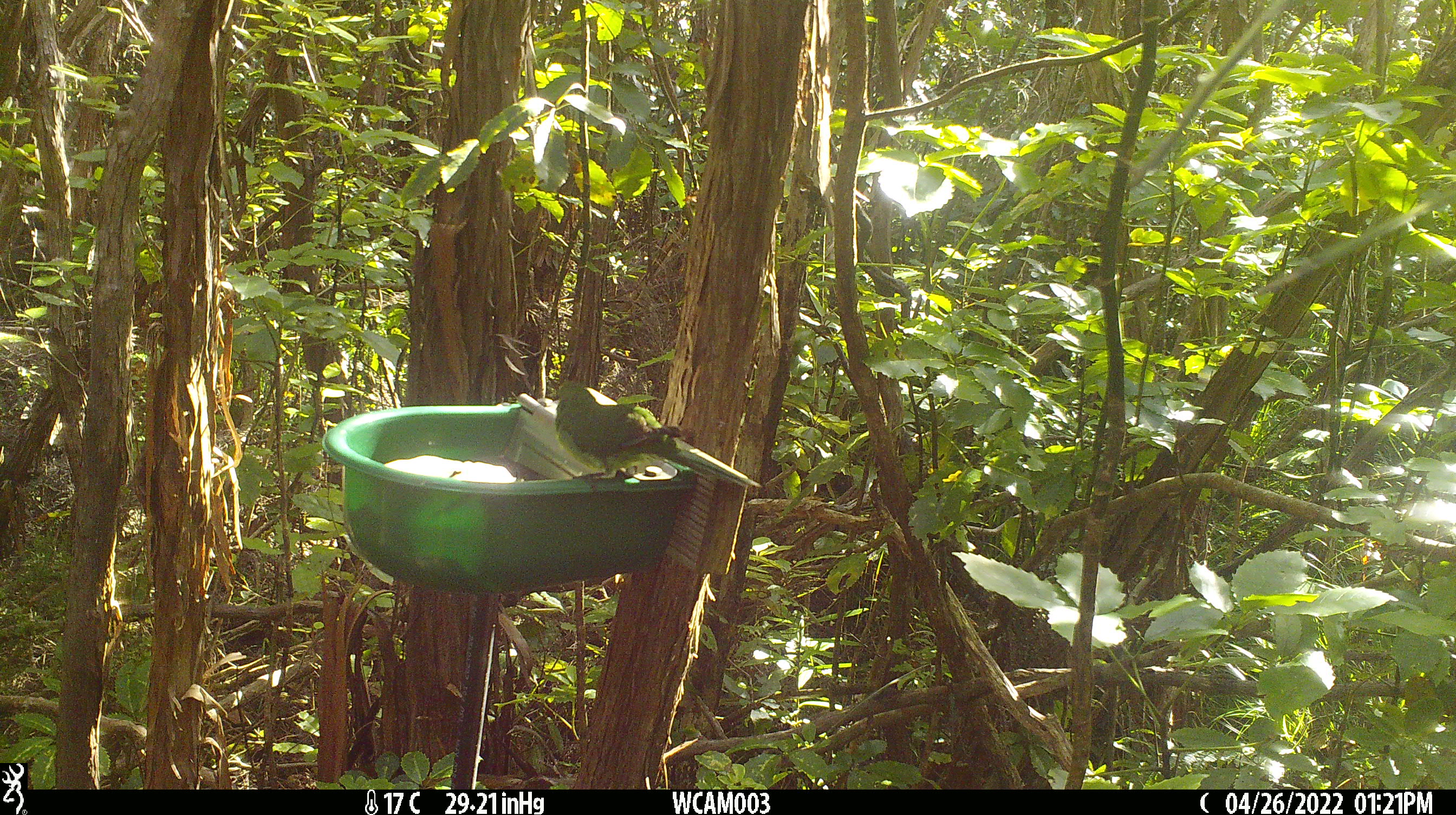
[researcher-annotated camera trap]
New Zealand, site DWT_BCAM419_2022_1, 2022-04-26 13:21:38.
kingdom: Animalia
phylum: Chordata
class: Aves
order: Psittaciformes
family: Psittaculidae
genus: Cyanoramphus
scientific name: Cyanoramphus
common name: parakeet